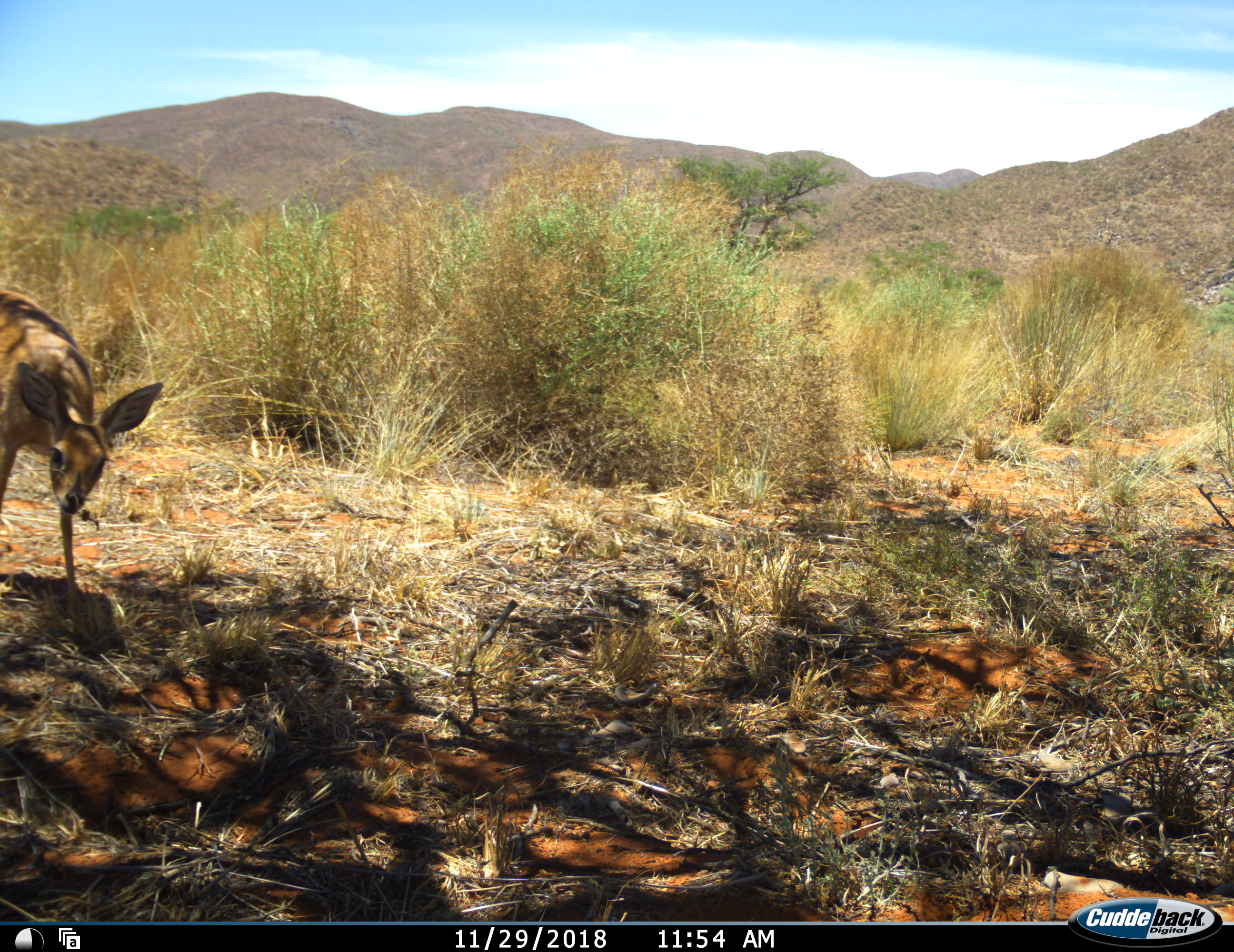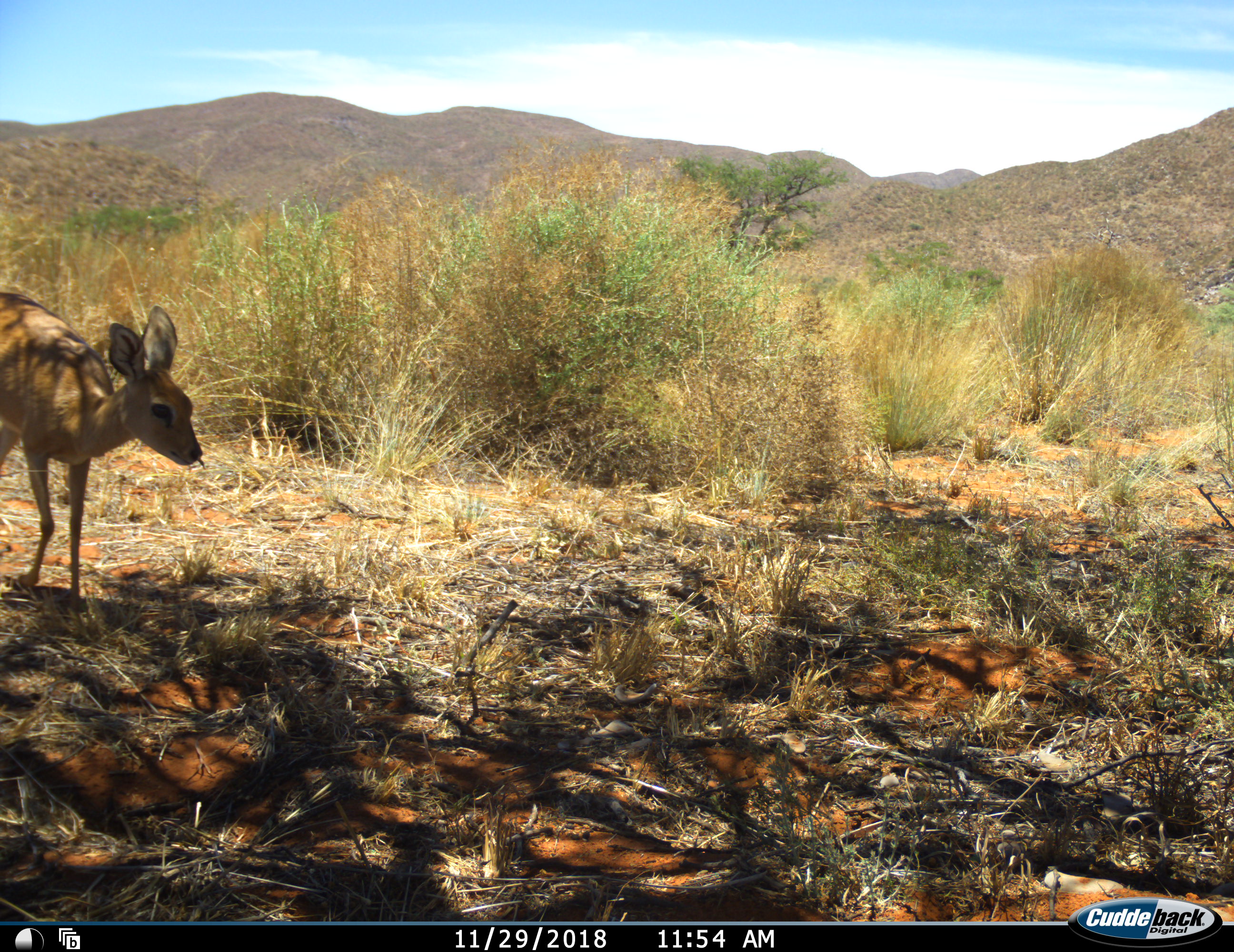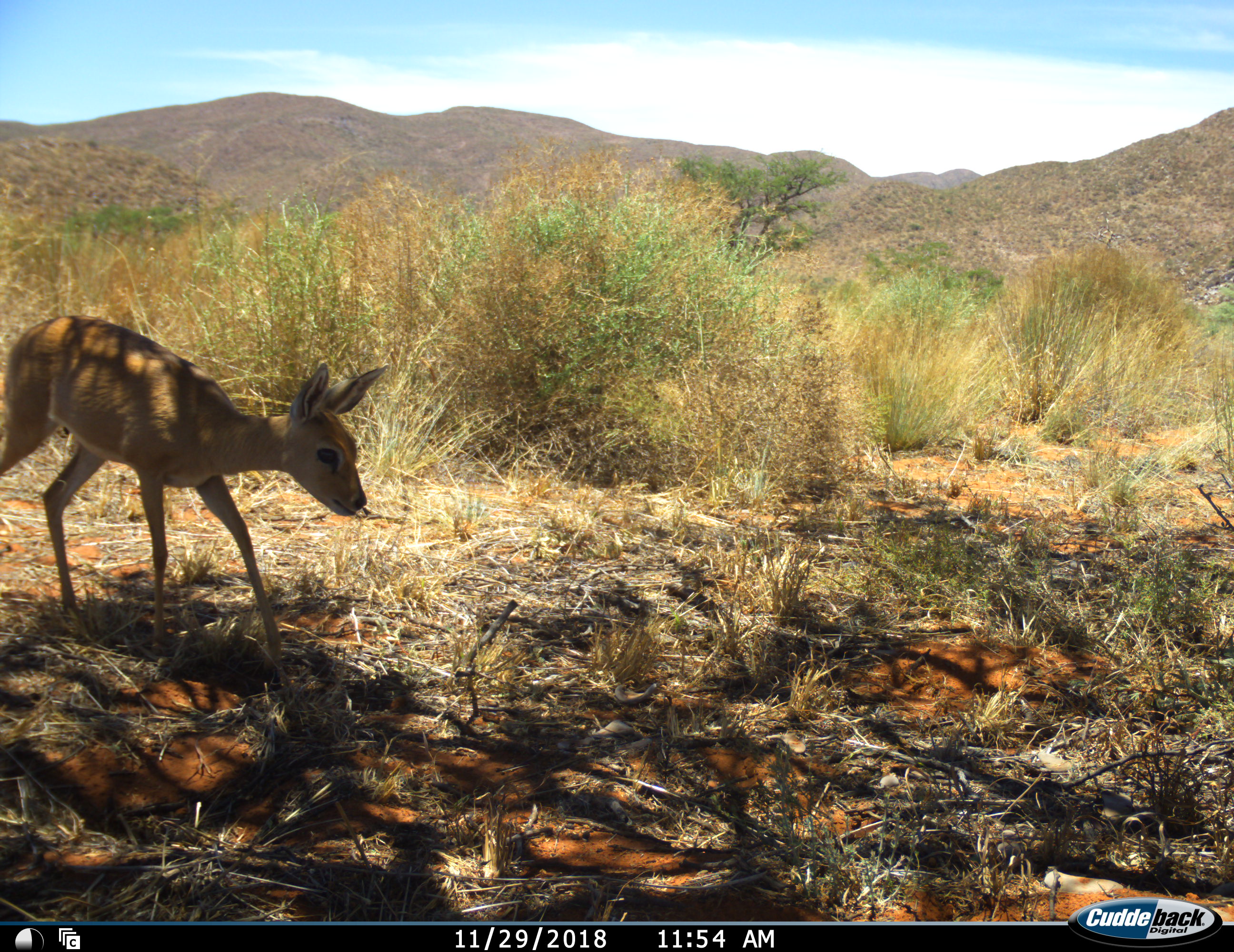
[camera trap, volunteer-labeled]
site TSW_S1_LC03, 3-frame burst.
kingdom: Animalia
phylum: Chordata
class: Mammalia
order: Artiodactyla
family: Bovidae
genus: Raphicerus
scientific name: Raphicerus campestris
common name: steenbok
Steenbok (Raphicerus campestris), count 1. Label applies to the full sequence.